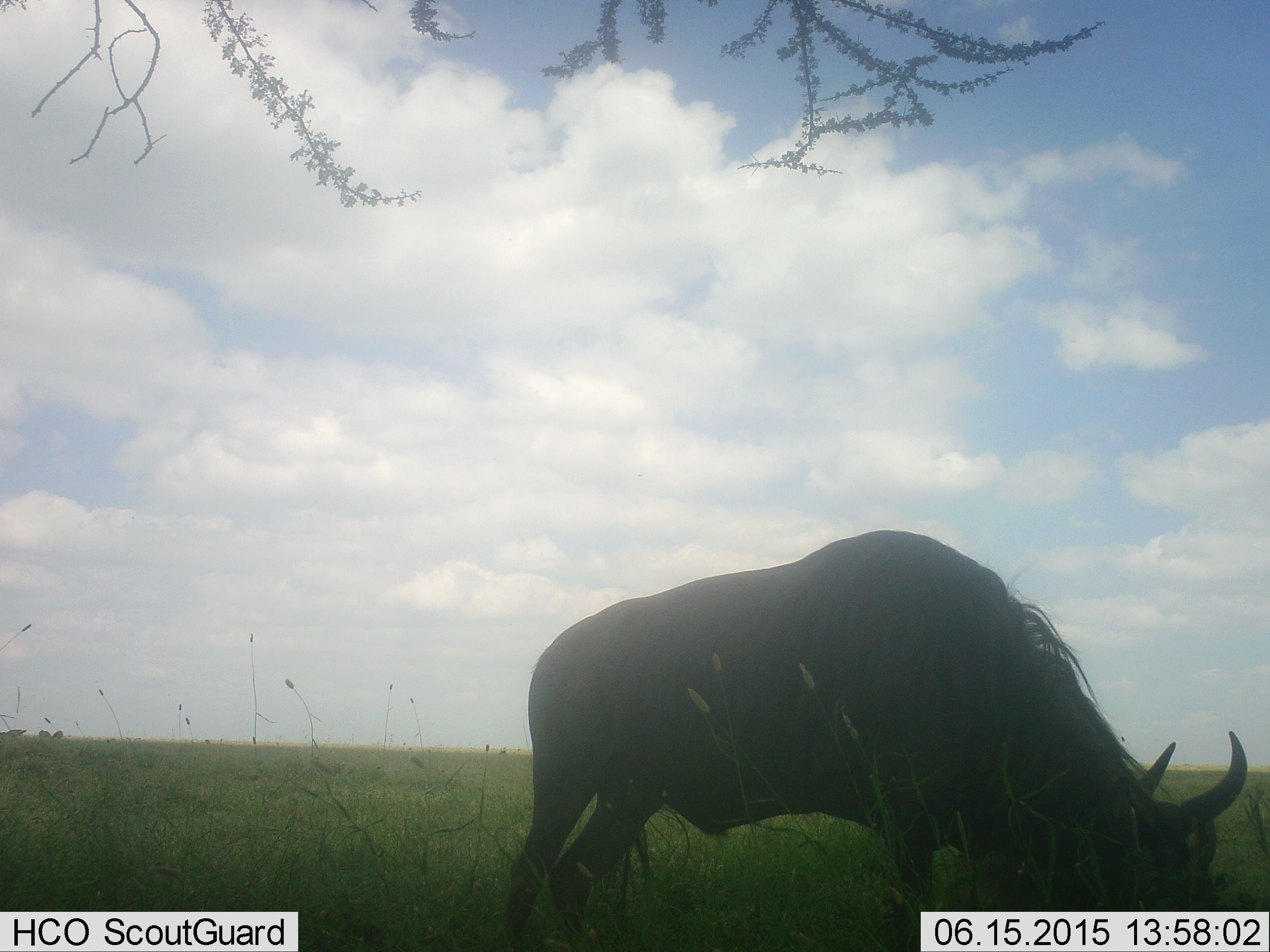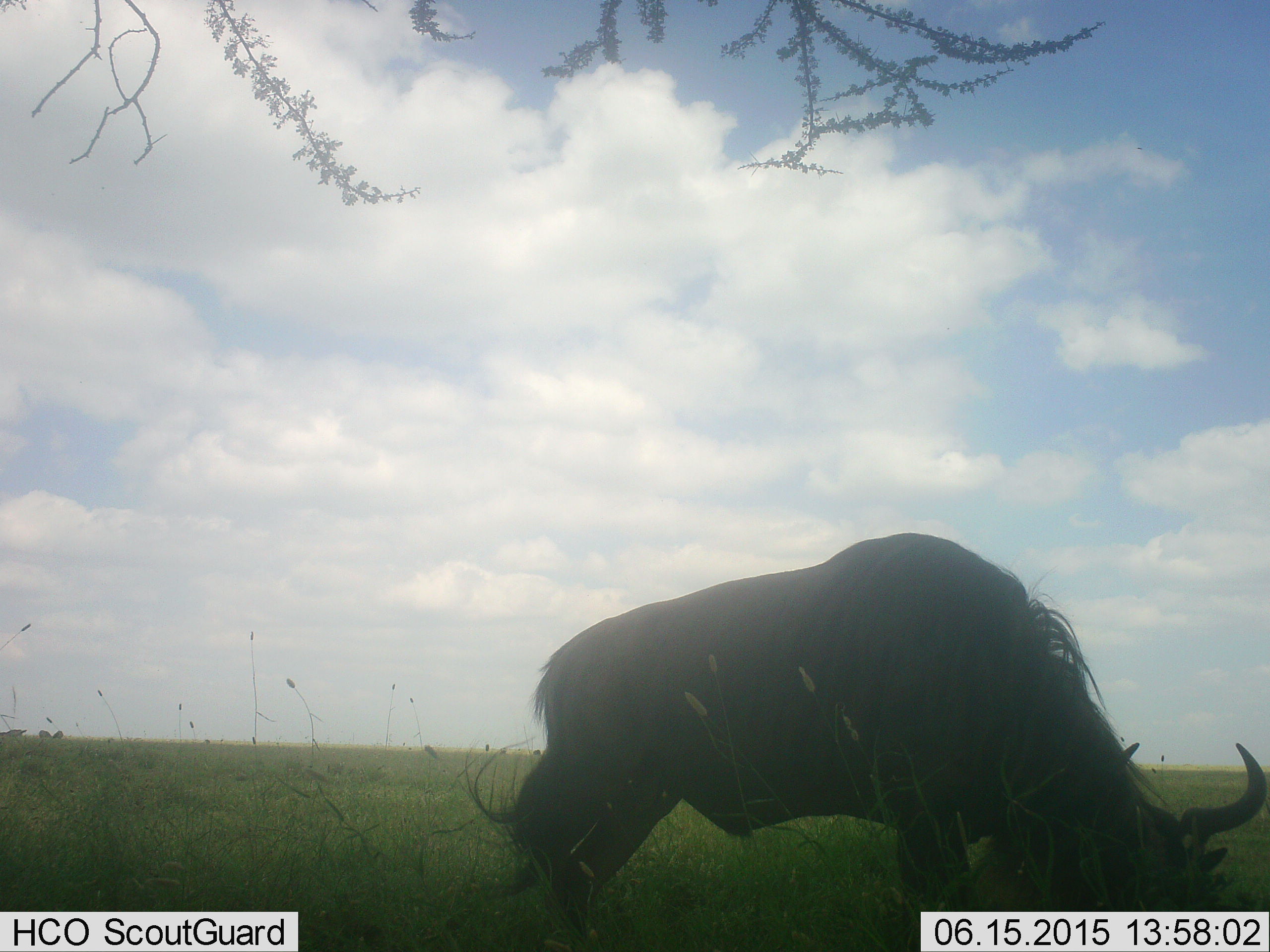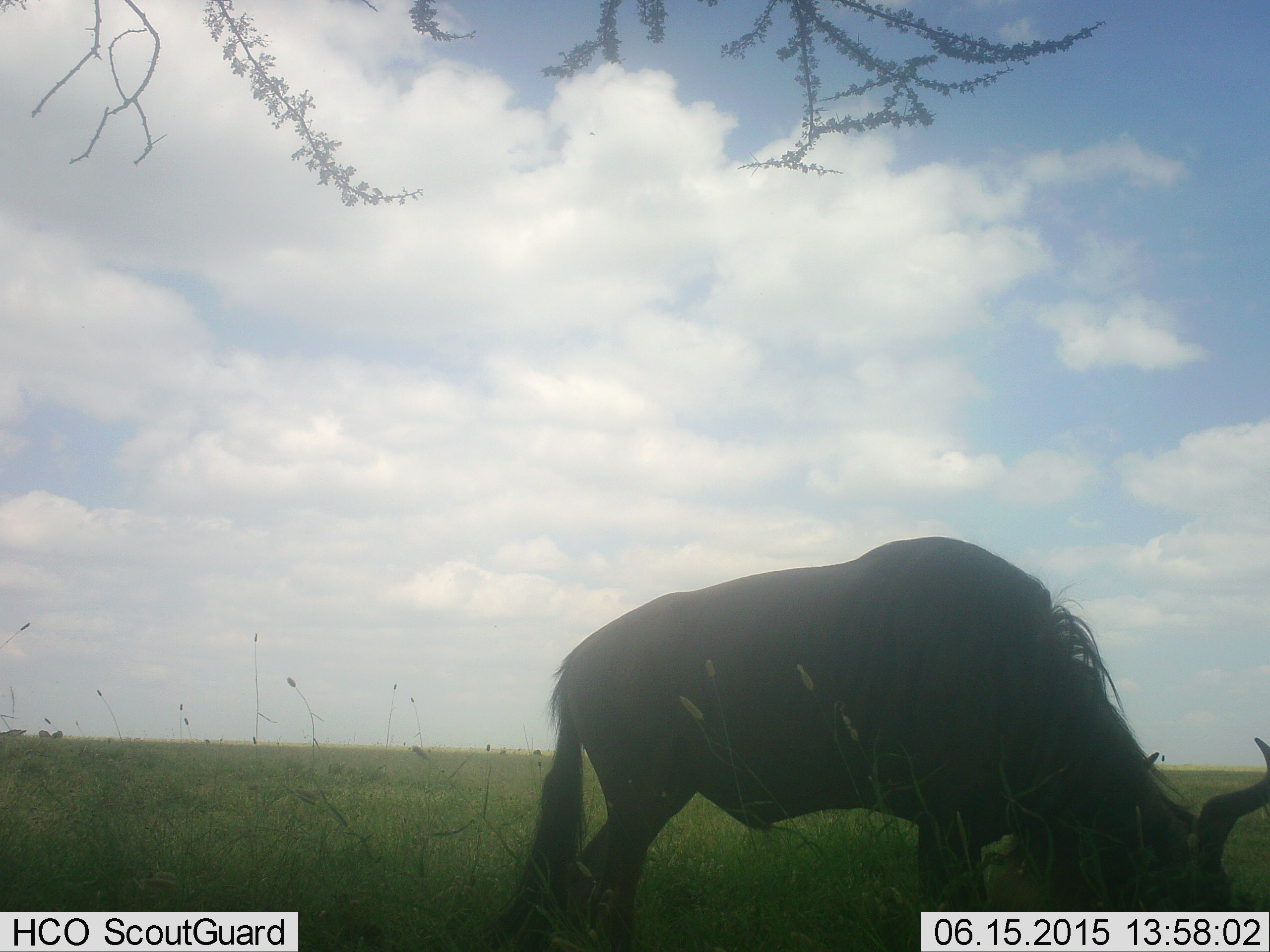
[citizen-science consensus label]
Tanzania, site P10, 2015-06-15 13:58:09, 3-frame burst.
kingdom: Animalia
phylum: Chordata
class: Mammalia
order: Artiodactyla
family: Bovidae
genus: Connochaetes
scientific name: Connochaetes taurinus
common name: blue wildebeest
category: wildebeest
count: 1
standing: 30%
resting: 0%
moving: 0%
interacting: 0%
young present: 0%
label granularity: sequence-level